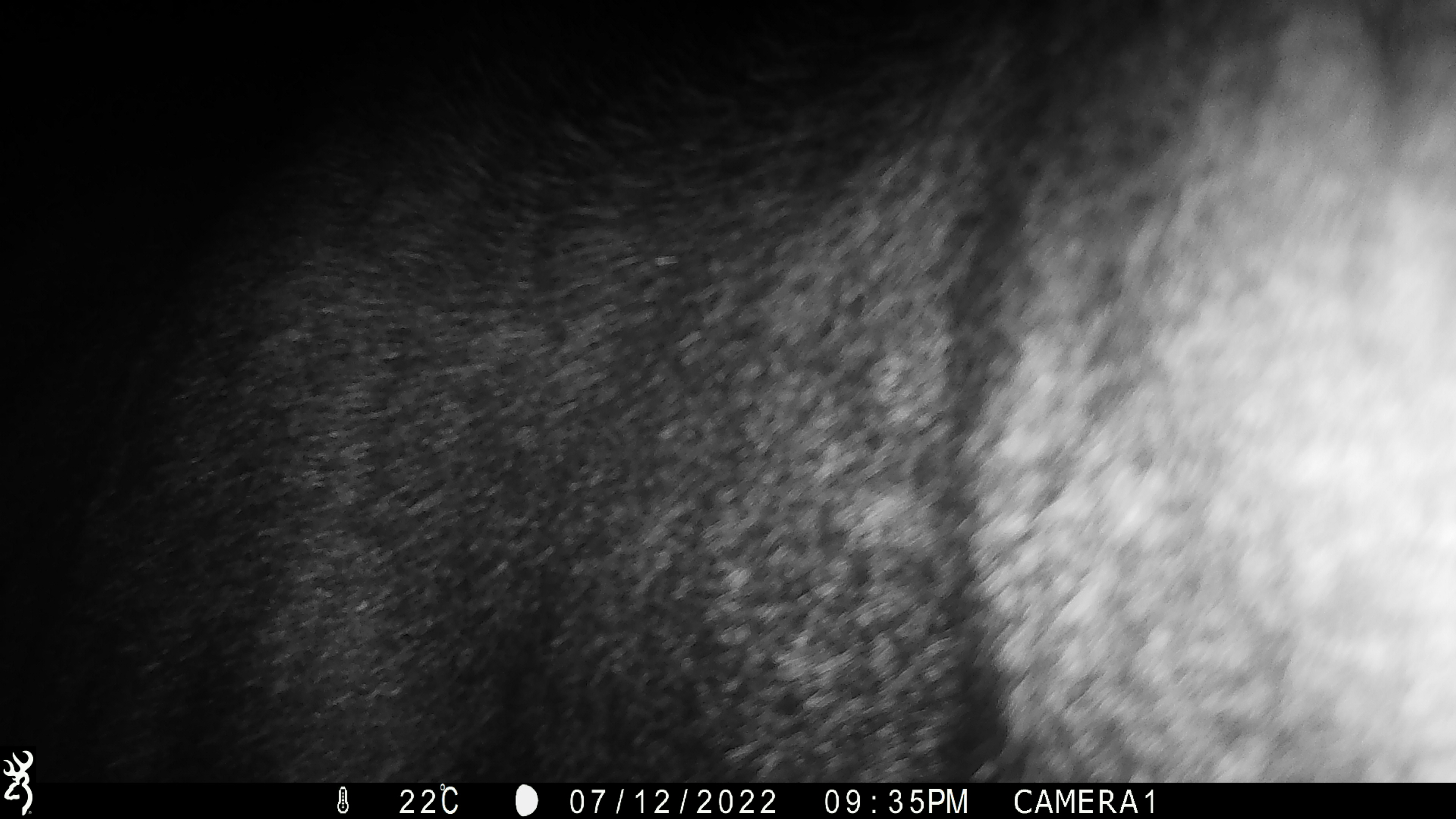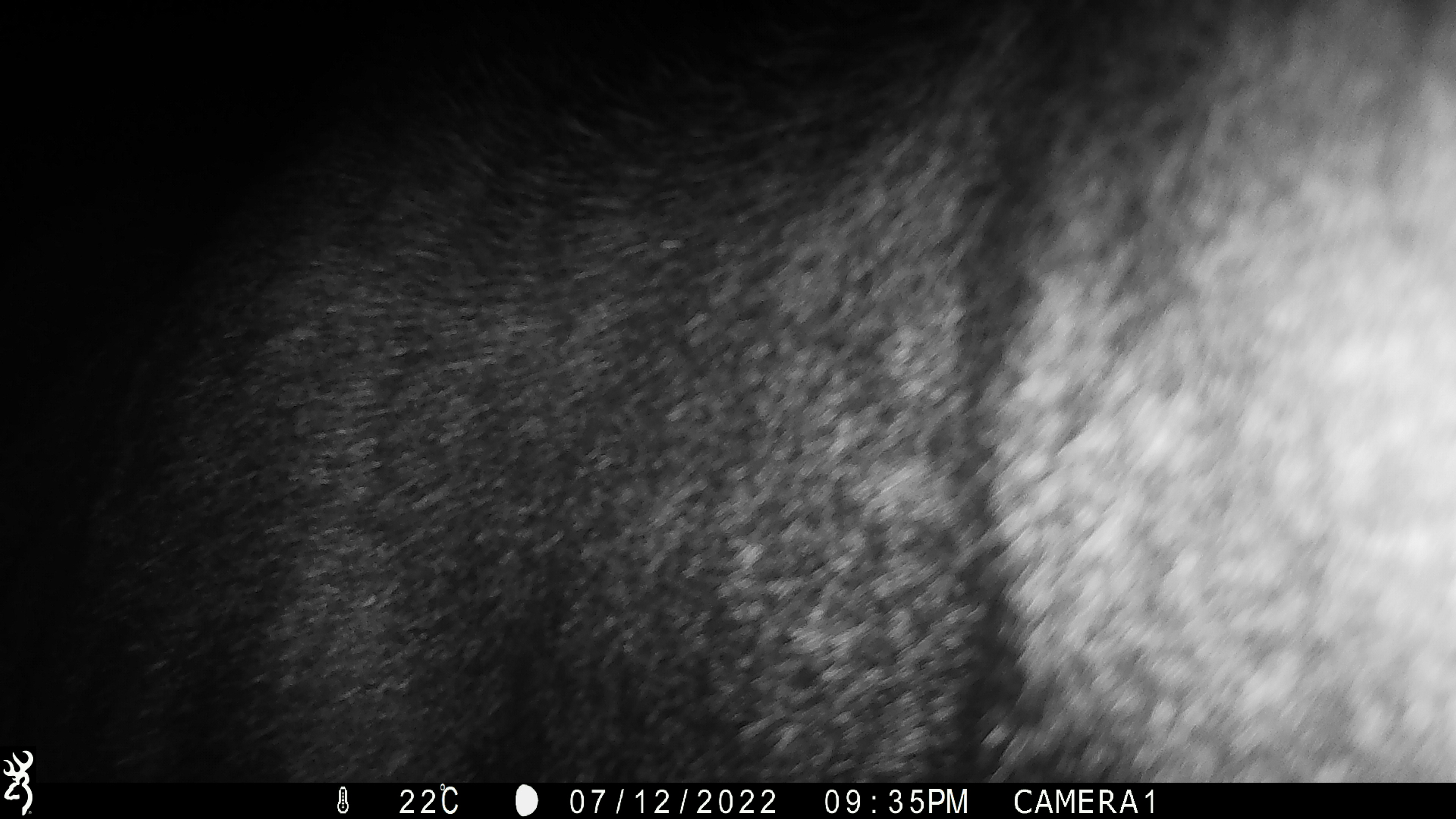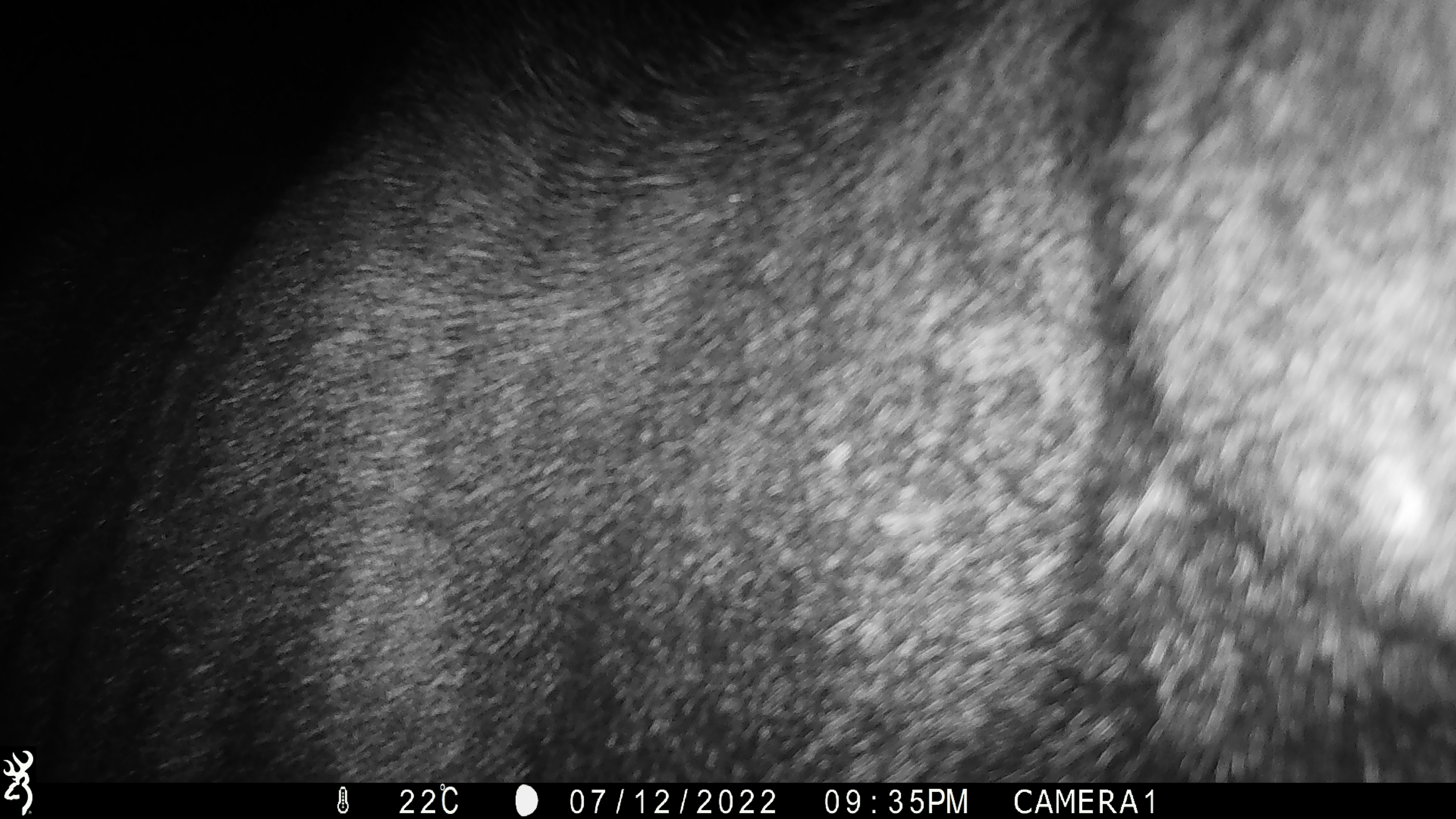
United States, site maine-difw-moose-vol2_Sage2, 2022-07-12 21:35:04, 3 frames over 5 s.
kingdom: Animalia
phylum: Chordata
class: Mammalia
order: Artiodactyla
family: Cervidae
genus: Alces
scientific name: Alces alces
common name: moose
Moose (Alces alces).